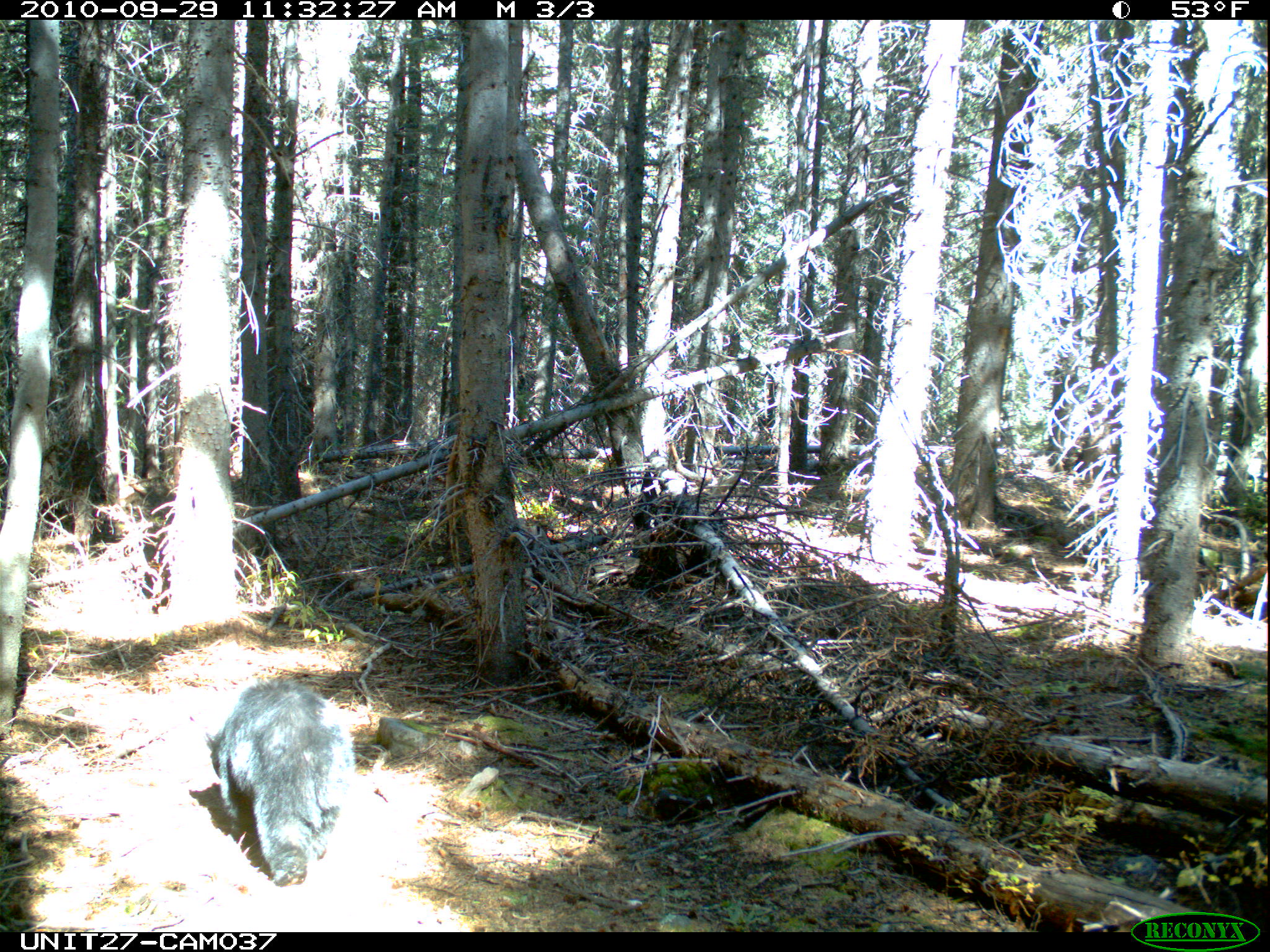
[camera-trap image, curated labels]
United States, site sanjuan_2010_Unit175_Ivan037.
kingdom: Animalia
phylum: Chordata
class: Mammalia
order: Carnivora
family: Ursidae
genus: Ursus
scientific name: Ursus americanus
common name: american black bear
Ursus americanus (american black bear).